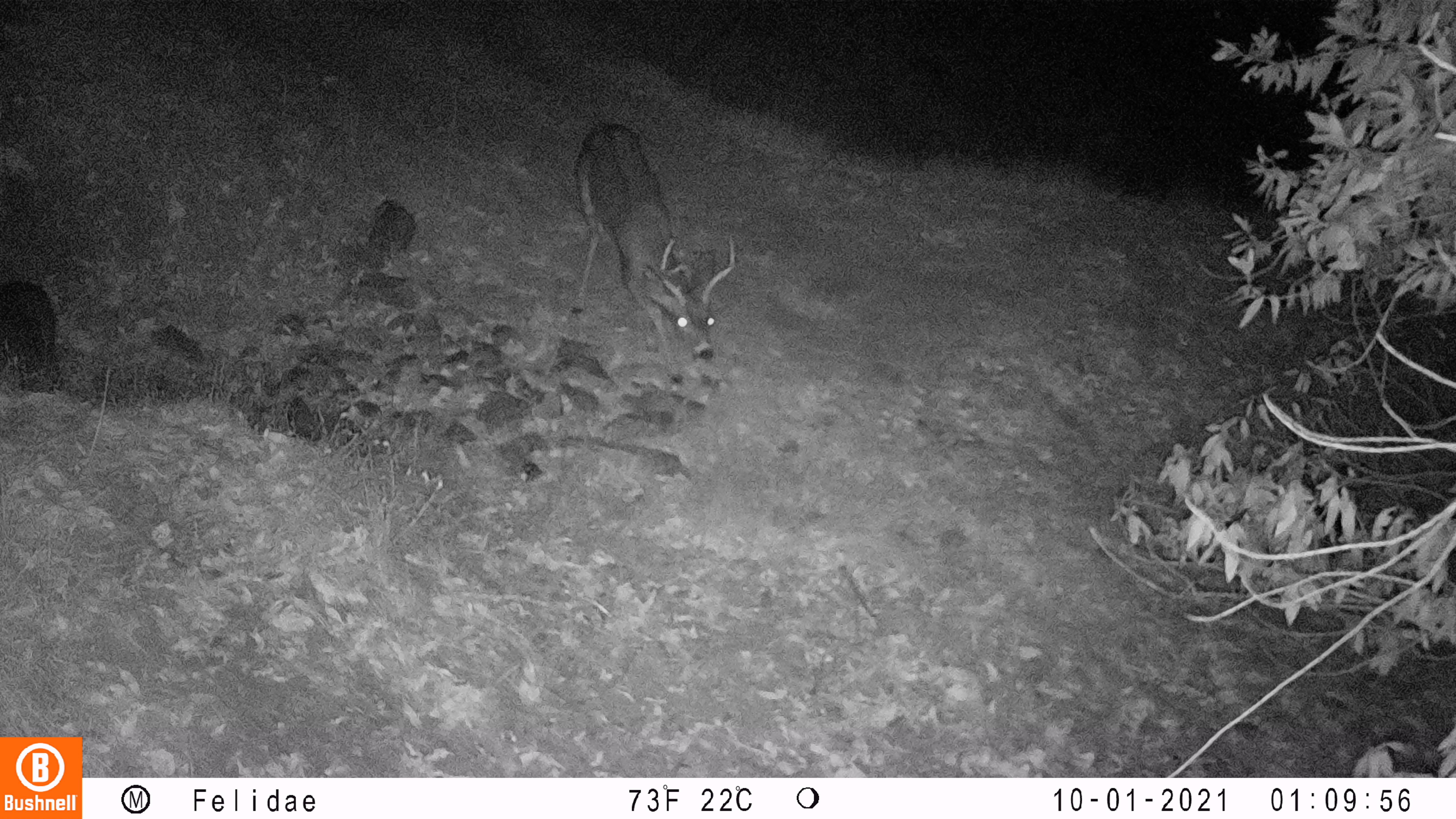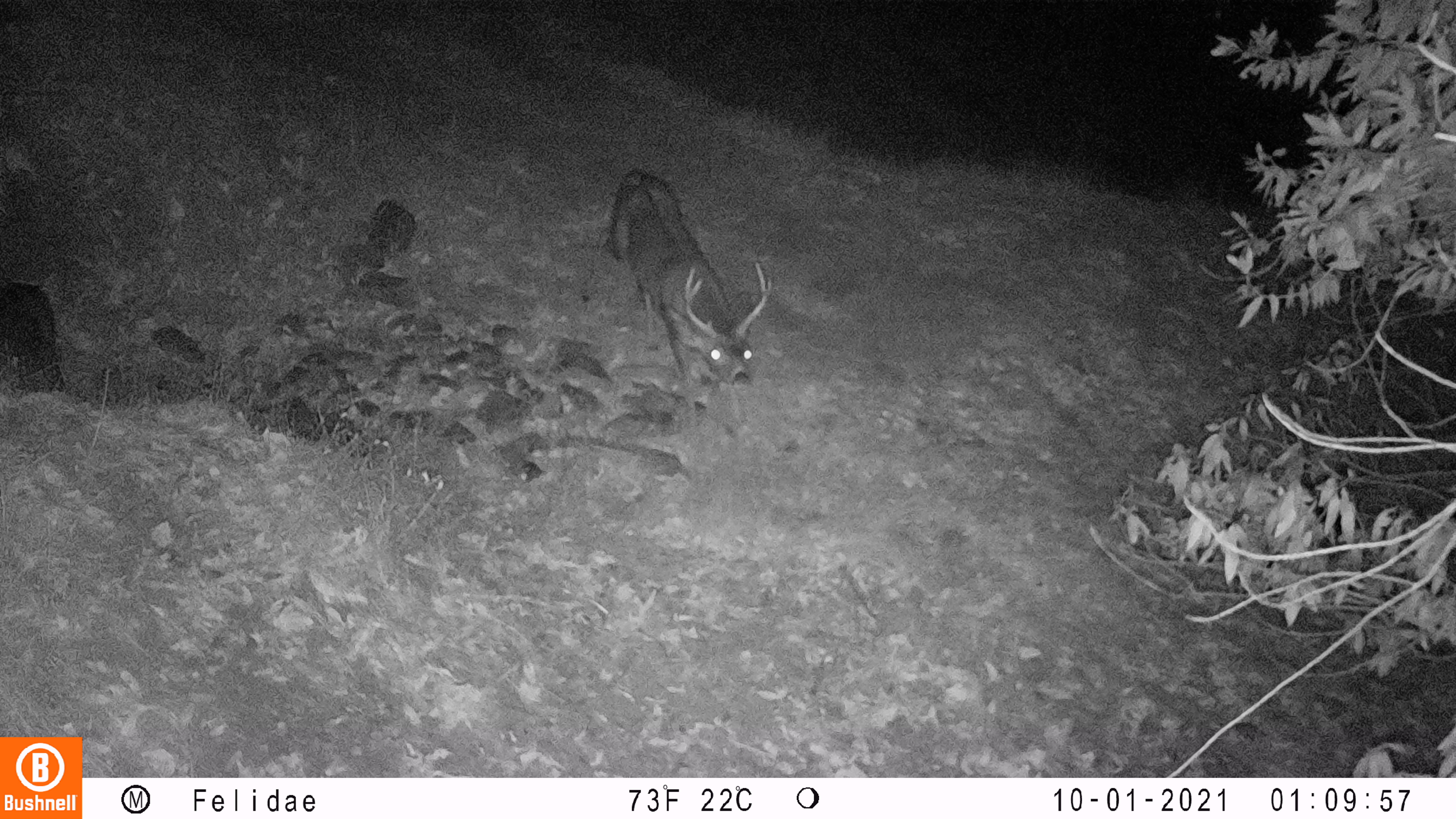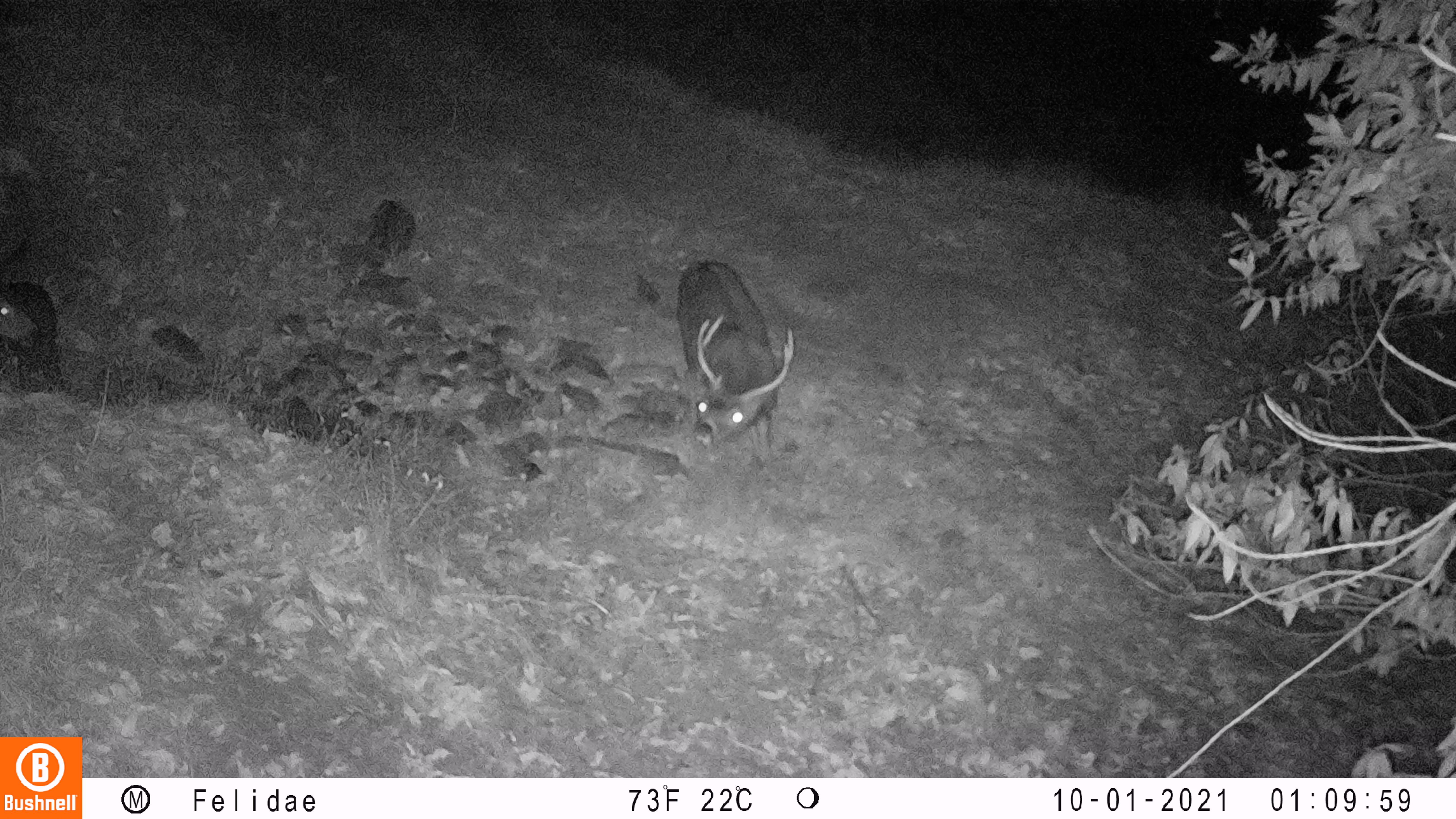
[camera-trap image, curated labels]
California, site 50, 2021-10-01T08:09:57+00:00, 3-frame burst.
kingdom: Animalia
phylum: Chordata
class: Mammalia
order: Artiodactyla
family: Cervidae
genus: Odocoileus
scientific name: Odocoileus hemionus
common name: mule deer